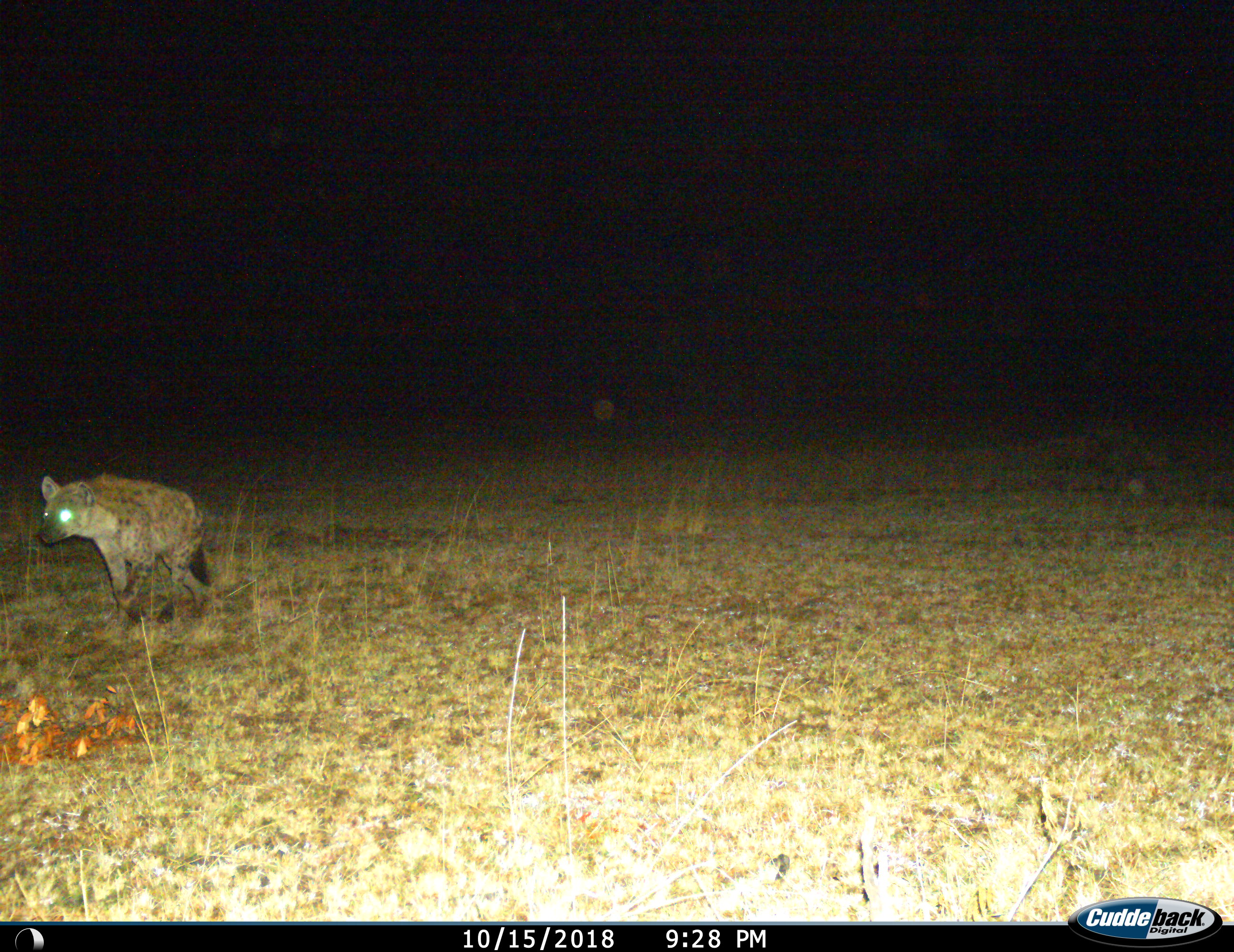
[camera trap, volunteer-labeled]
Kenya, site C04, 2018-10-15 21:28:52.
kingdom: Animalia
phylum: Chordata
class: Mammalia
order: Carnivora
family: Hyaenidae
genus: Crocuta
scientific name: Crocuta crocuta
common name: spotted hyena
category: hyenaspotted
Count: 1.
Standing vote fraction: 33%.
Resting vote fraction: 0%.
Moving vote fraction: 78%.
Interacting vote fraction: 0%.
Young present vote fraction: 0%.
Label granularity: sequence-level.